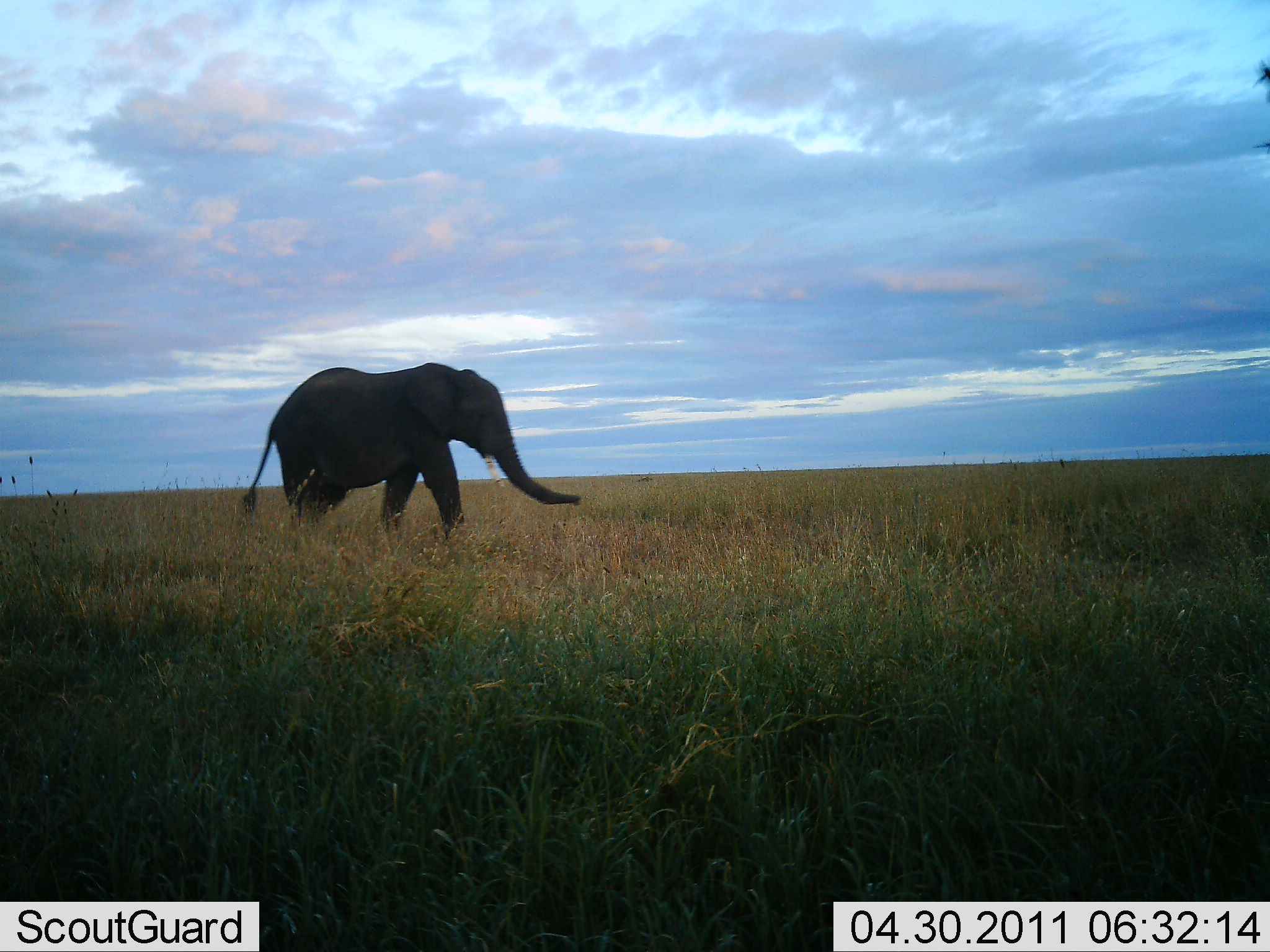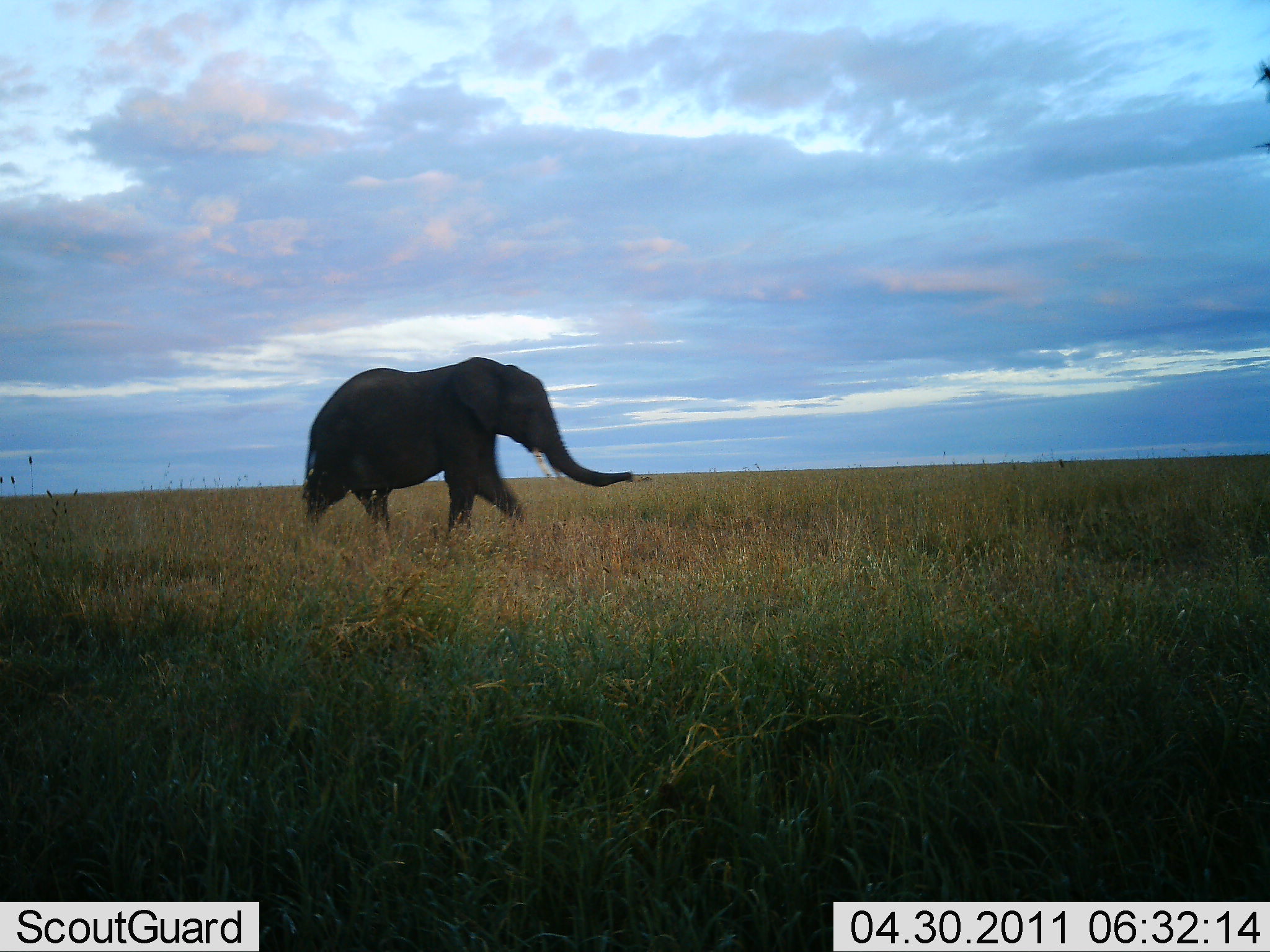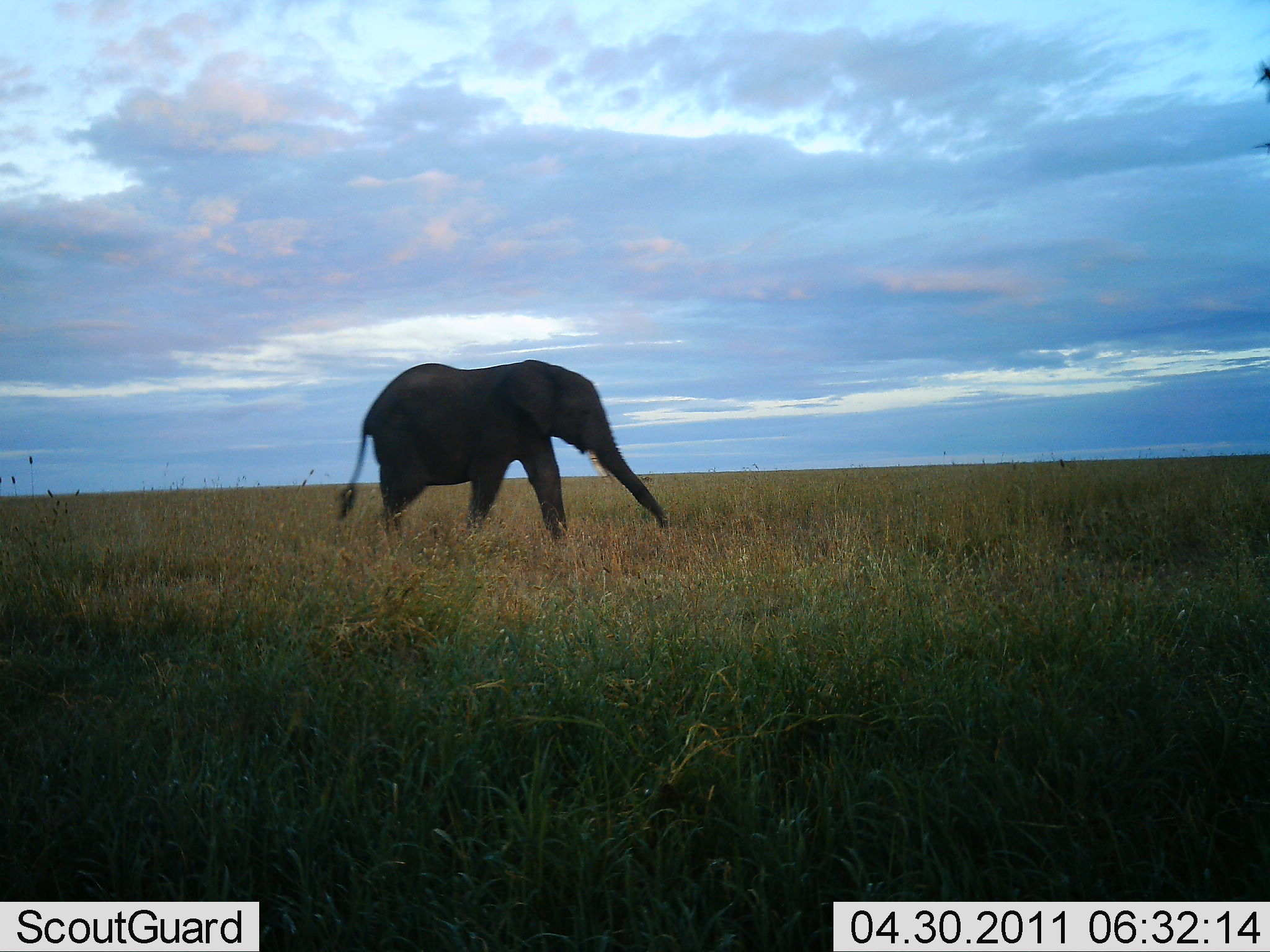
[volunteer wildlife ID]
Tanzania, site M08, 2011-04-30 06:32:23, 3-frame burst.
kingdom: Animalia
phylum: Chordata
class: Mammalia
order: Proboscidea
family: Elephantidae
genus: Loxodonta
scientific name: Loxodonta africana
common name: african bush elephant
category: elephant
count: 1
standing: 0%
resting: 0%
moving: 100%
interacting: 0%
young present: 0%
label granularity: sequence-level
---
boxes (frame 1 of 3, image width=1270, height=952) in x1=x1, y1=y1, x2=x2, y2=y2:
animal: x1=236, y1=360, x2=582, y2=550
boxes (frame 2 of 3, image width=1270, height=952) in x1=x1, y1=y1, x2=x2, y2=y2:
animal: x1=301, y1=355, x2=634, y2=548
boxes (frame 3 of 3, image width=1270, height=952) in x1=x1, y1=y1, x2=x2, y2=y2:
animal: x1=334, y1=358, x2=675, y2=559